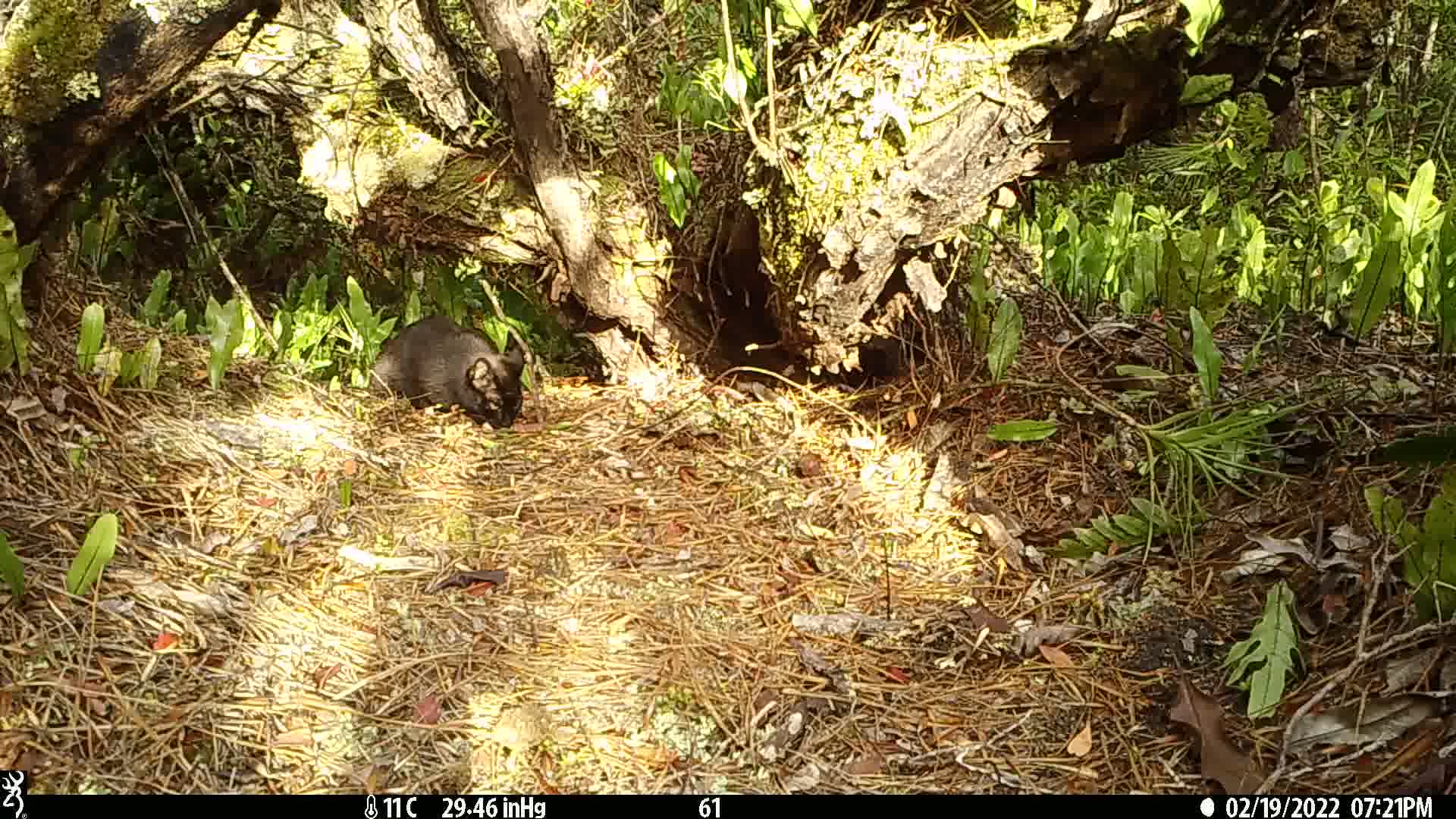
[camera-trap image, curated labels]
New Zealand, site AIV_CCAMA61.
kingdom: Animalia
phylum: Chordata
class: Mammalia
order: Carnivora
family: Felidae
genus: Felis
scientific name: Felis catus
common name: domestic cat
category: cat